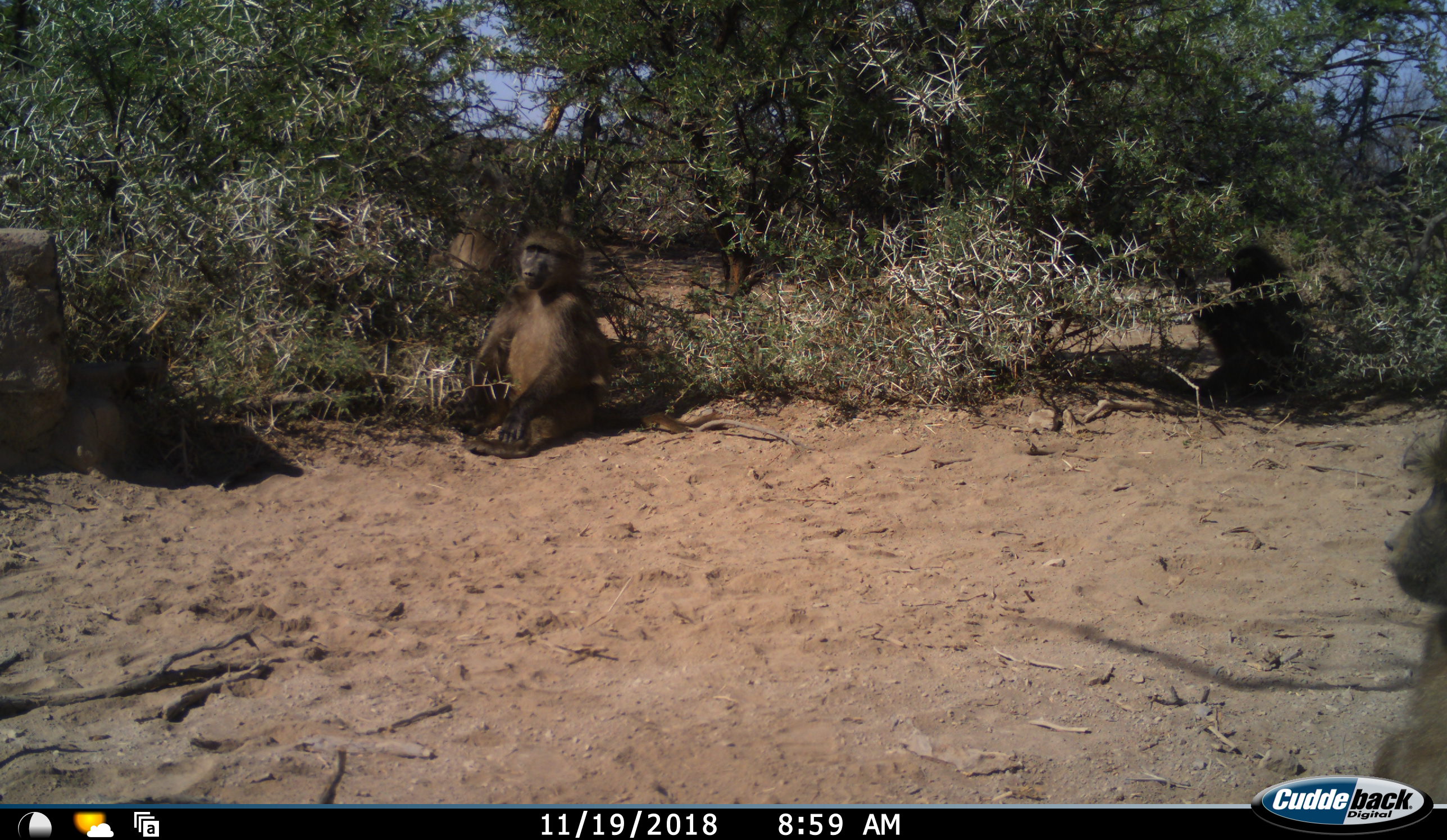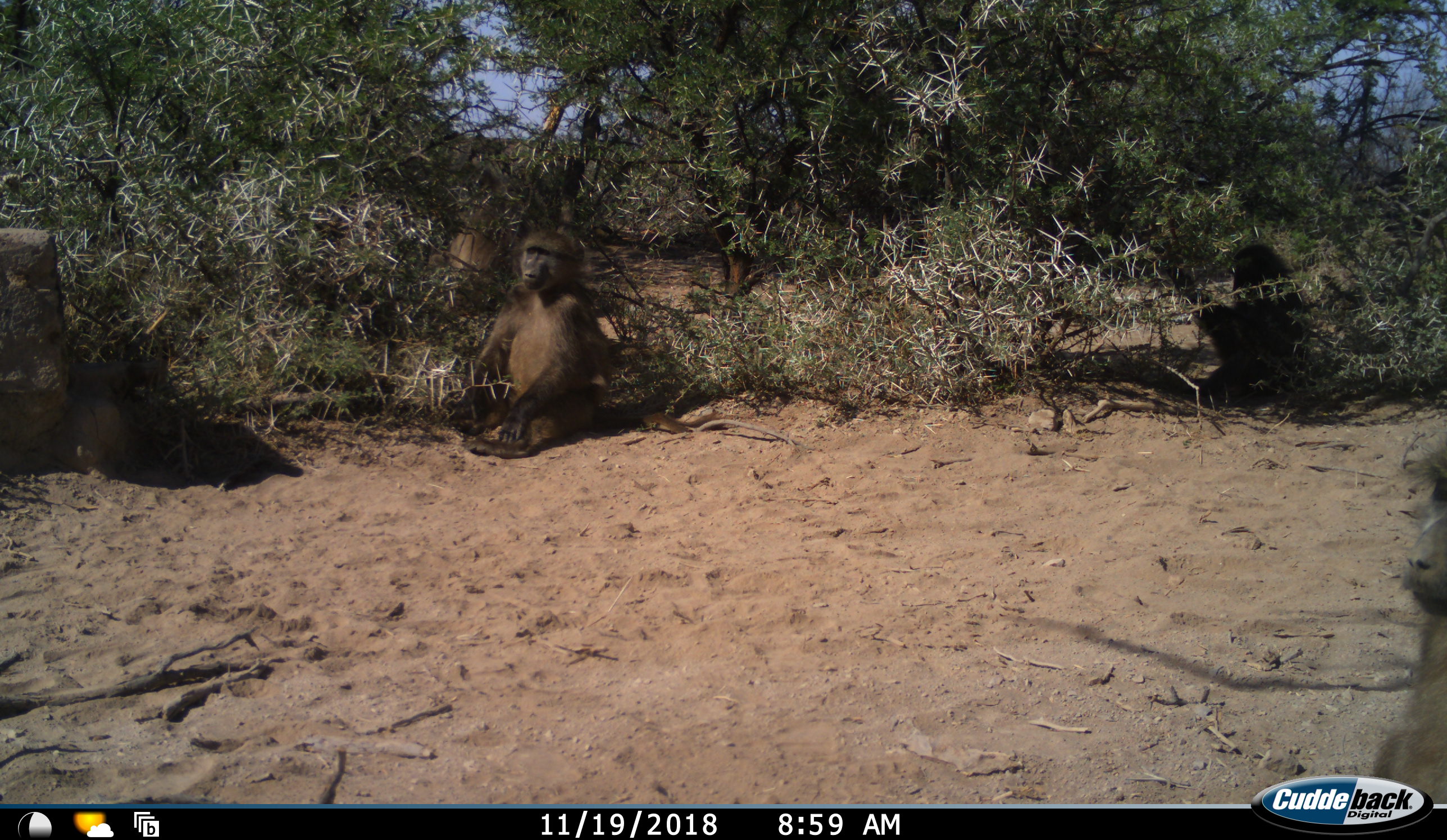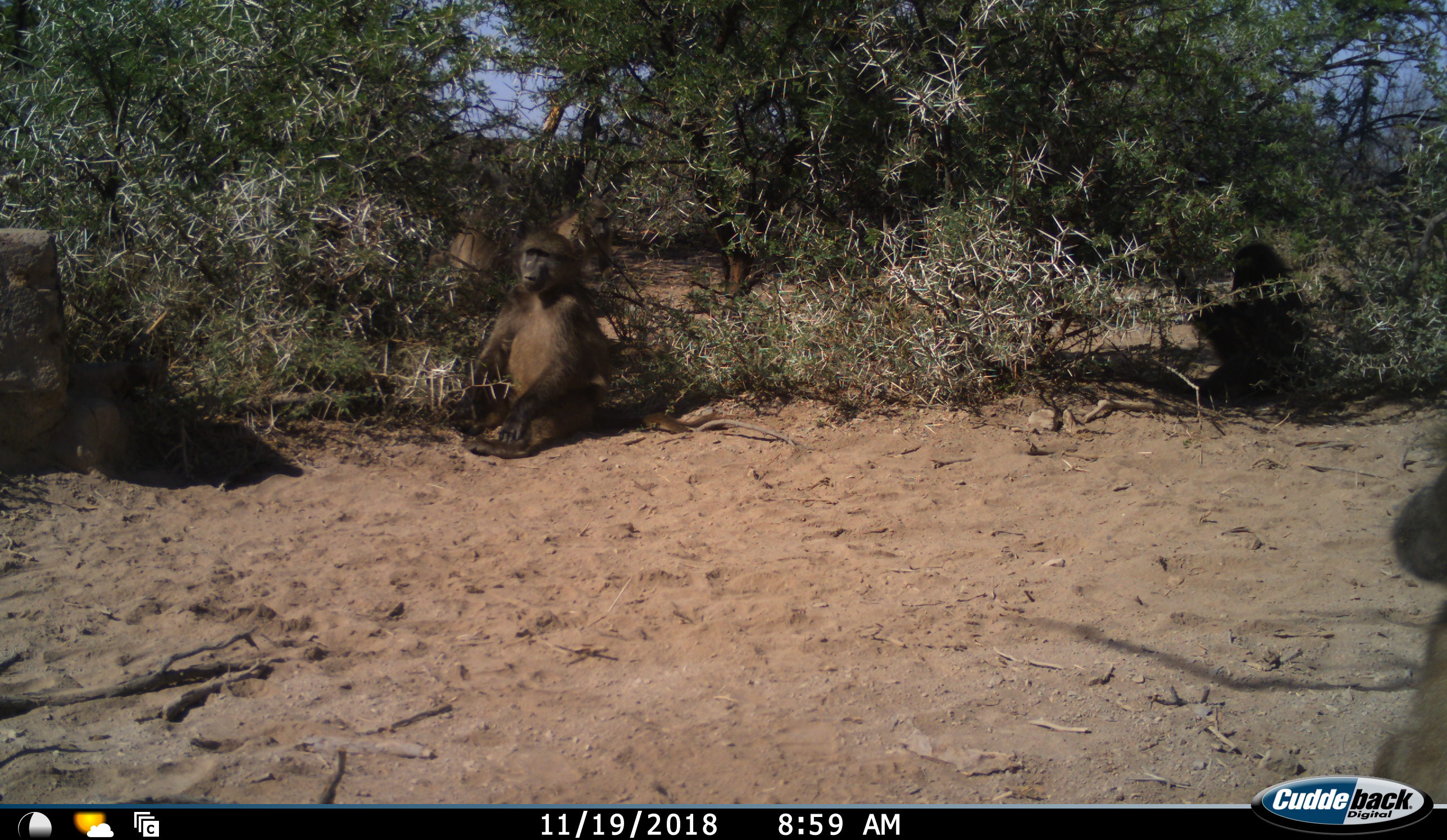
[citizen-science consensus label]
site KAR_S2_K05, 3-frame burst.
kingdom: Animalia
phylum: Chordata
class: Mammalia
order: Primates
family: Cercopithecidae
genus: Papio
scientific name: Papio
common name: baboon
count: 5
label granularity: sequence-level